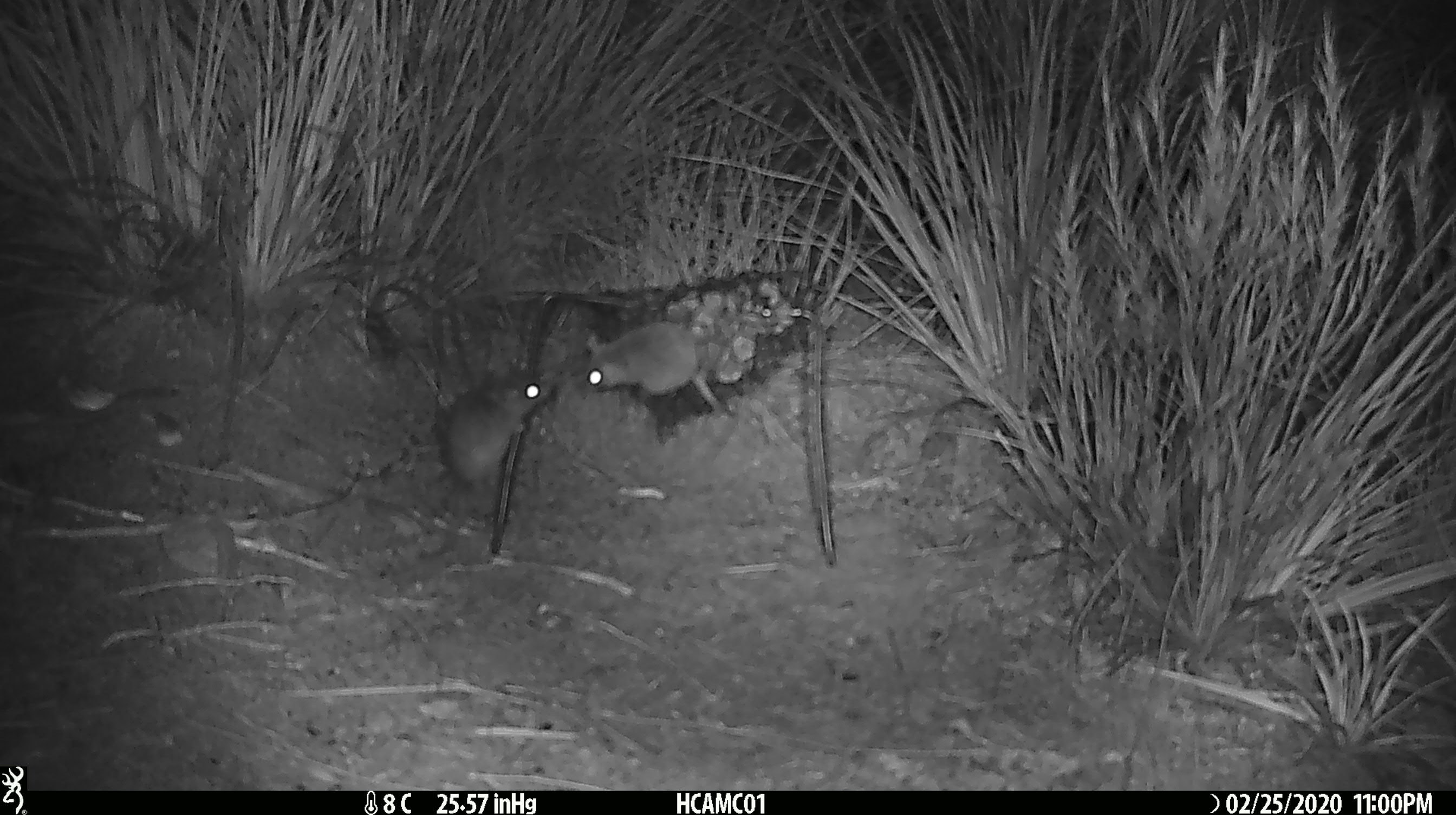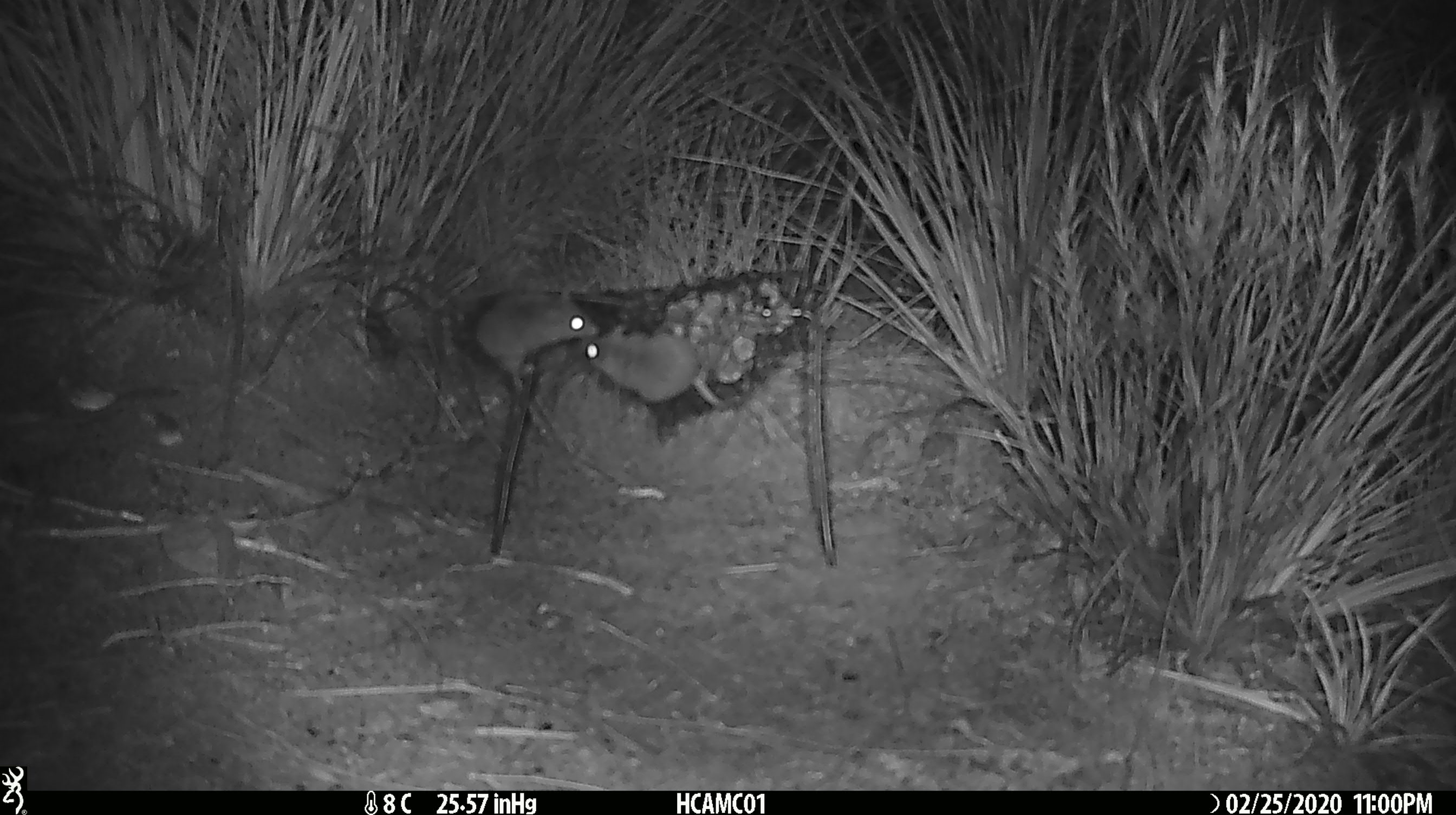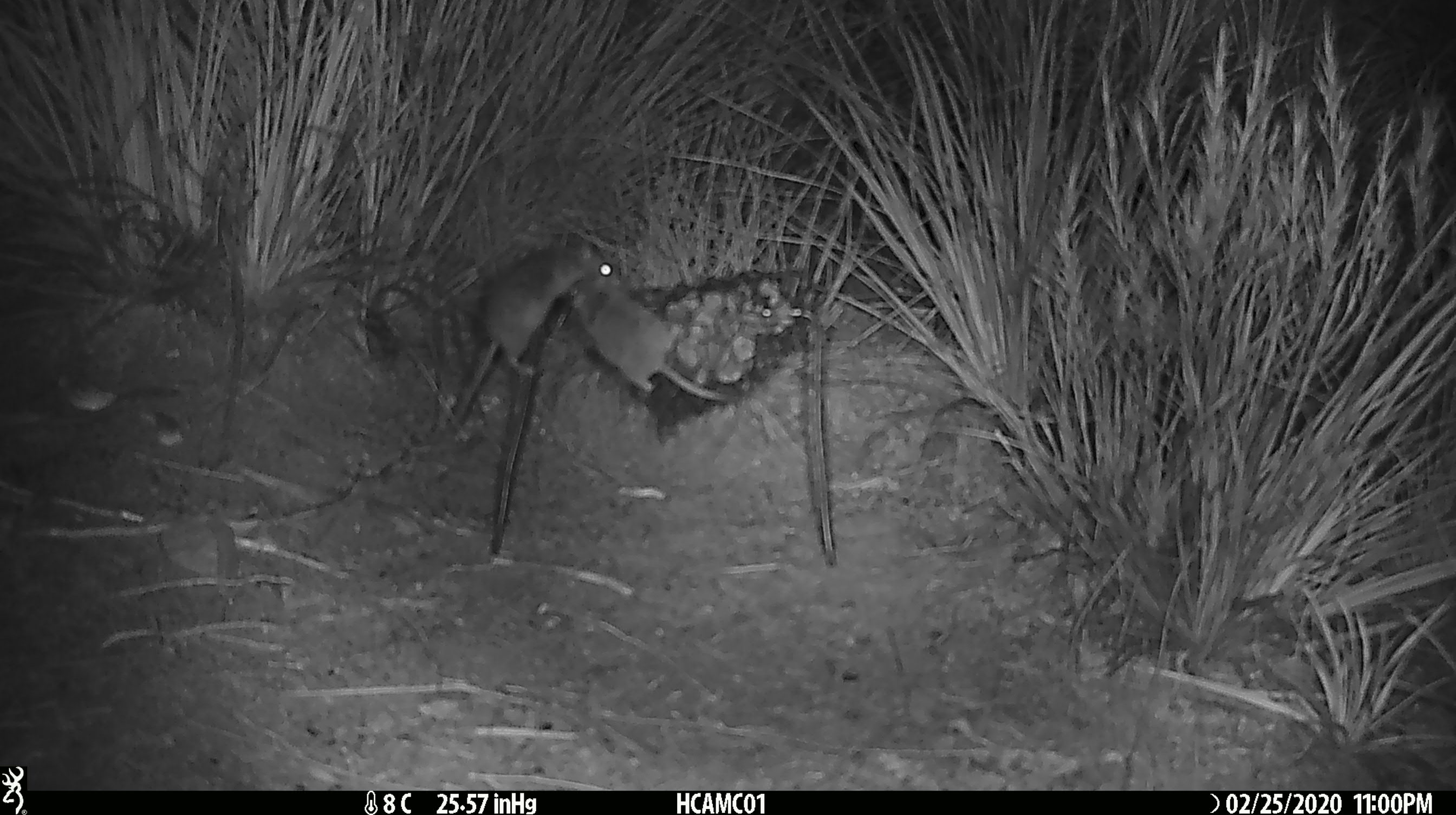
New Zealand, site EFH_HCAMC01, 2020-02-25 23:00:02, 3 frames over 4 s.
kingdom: Animalia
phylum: Chordata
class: Mammalia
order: Rodentia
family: Muridae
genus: Mus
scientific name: Mus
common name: mouse